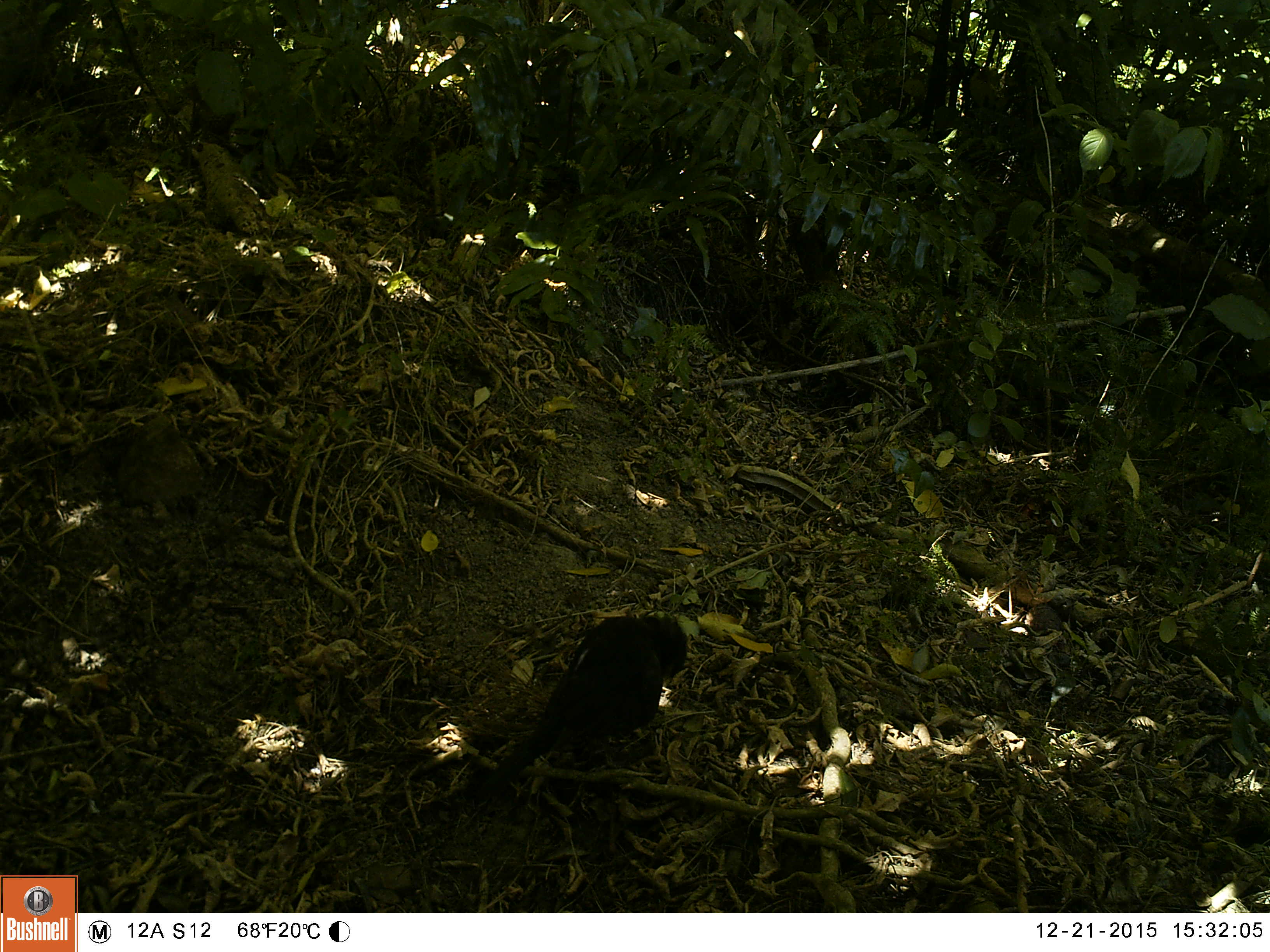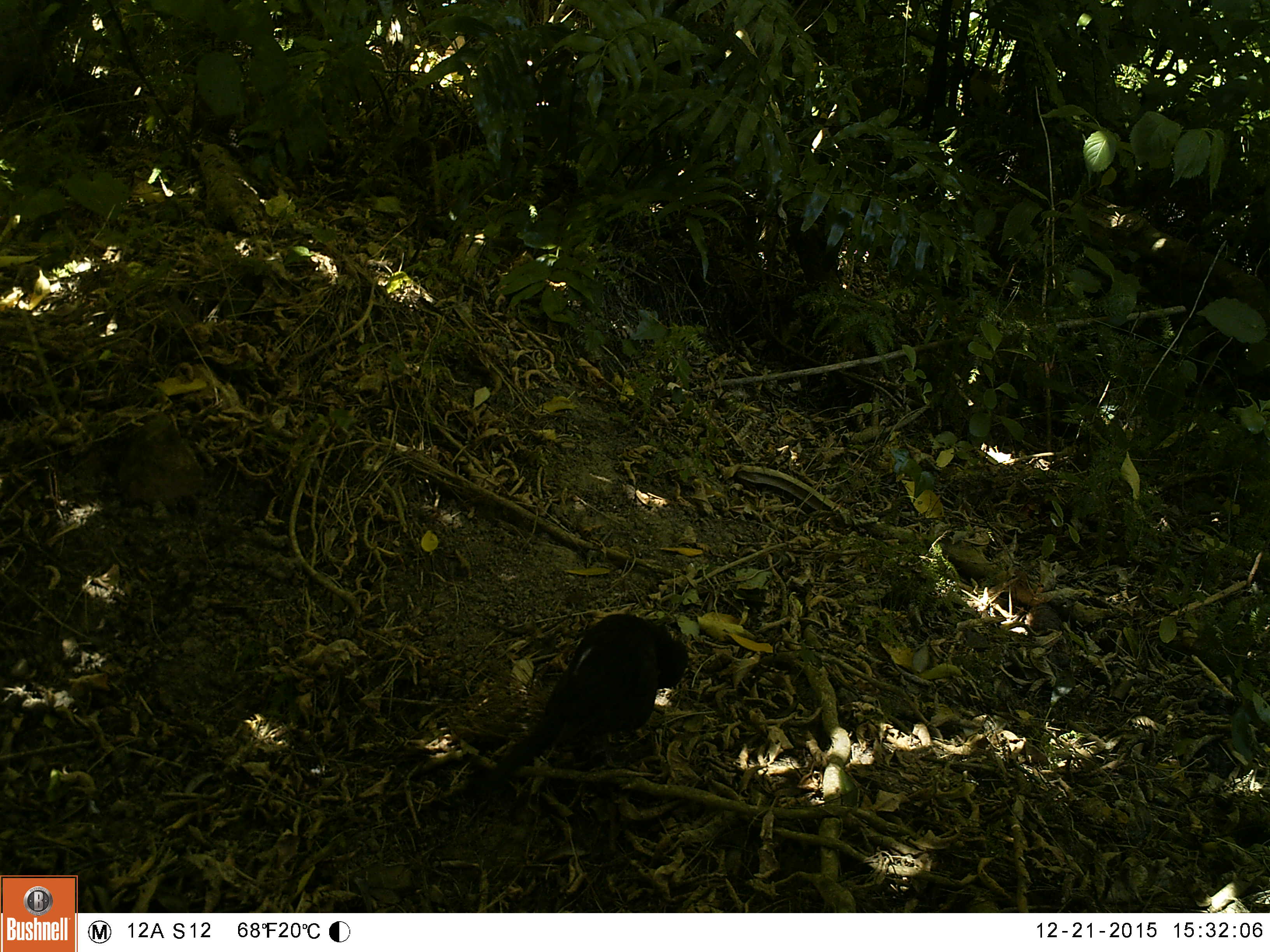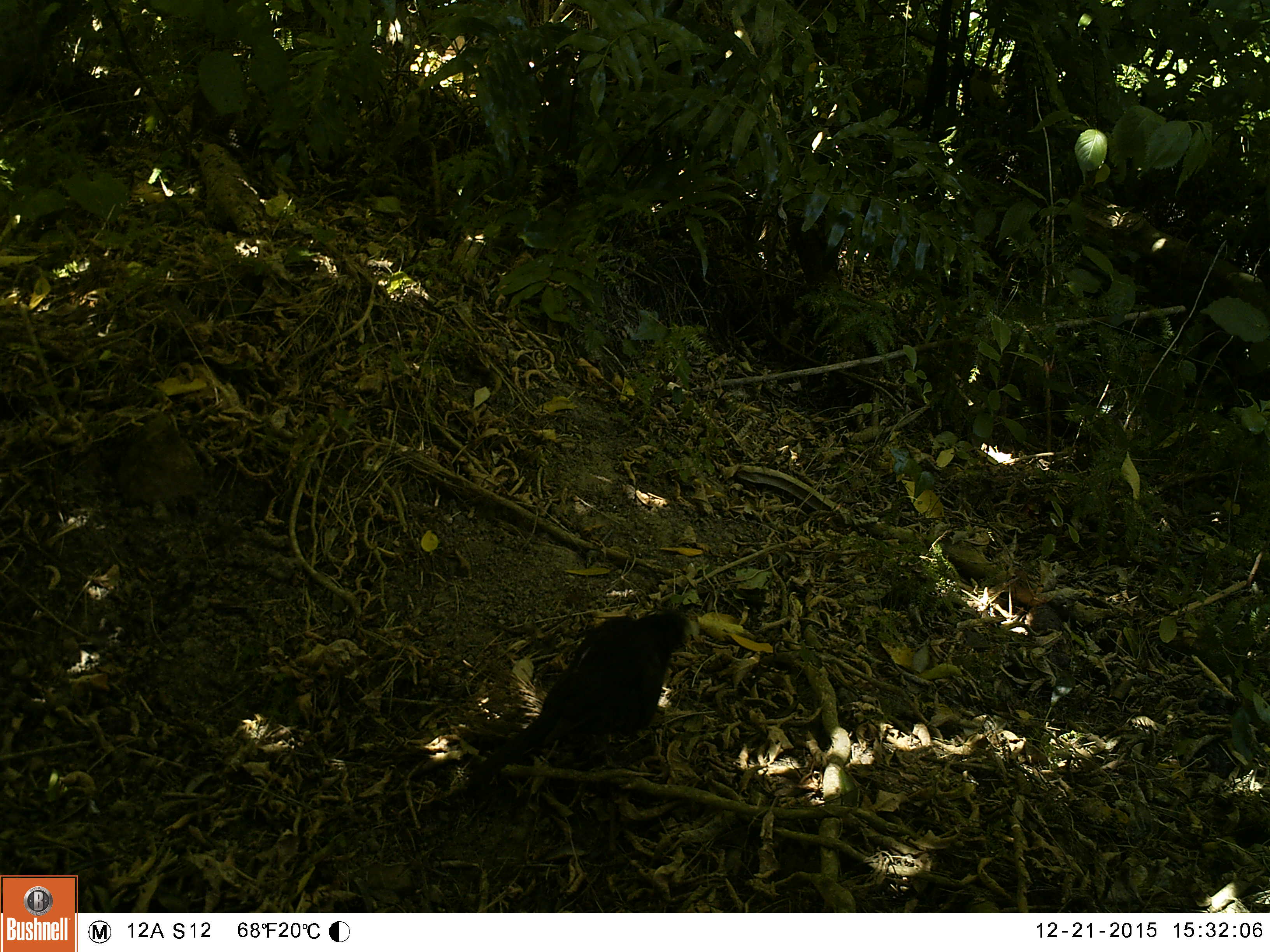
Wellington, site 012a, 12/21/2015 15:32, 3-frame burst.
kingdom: Animalia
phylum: Chordata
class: Aves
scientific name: Aves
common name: bird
Bird (Aves).